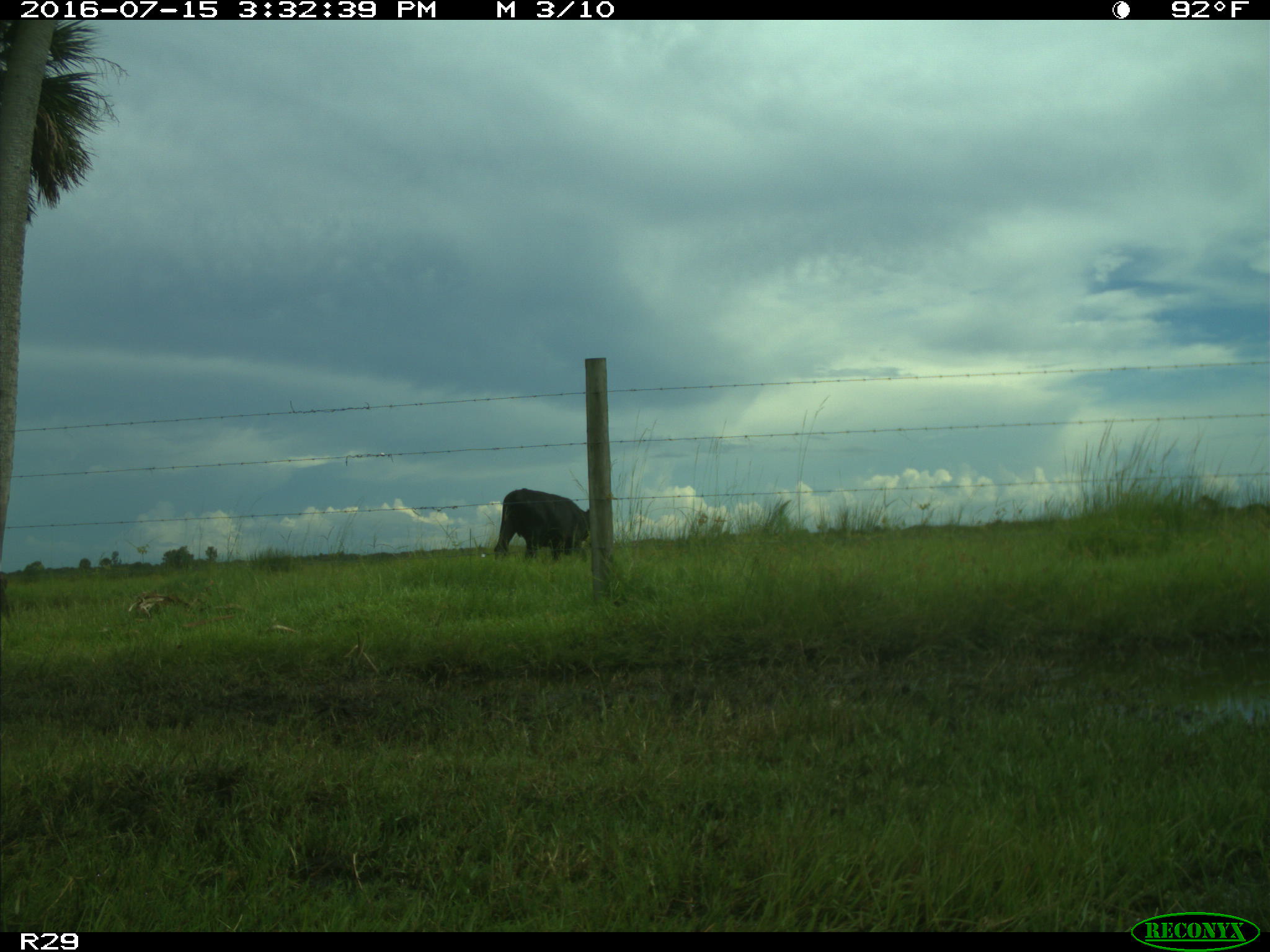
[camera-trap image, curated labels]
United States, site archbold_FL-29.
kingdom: Animalia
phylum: Chordata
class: Mammalia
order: Artiodactyla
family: Bovidae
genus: Bos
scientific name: Bos taurus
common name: domestic cow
Bos taurus (domestic cow).